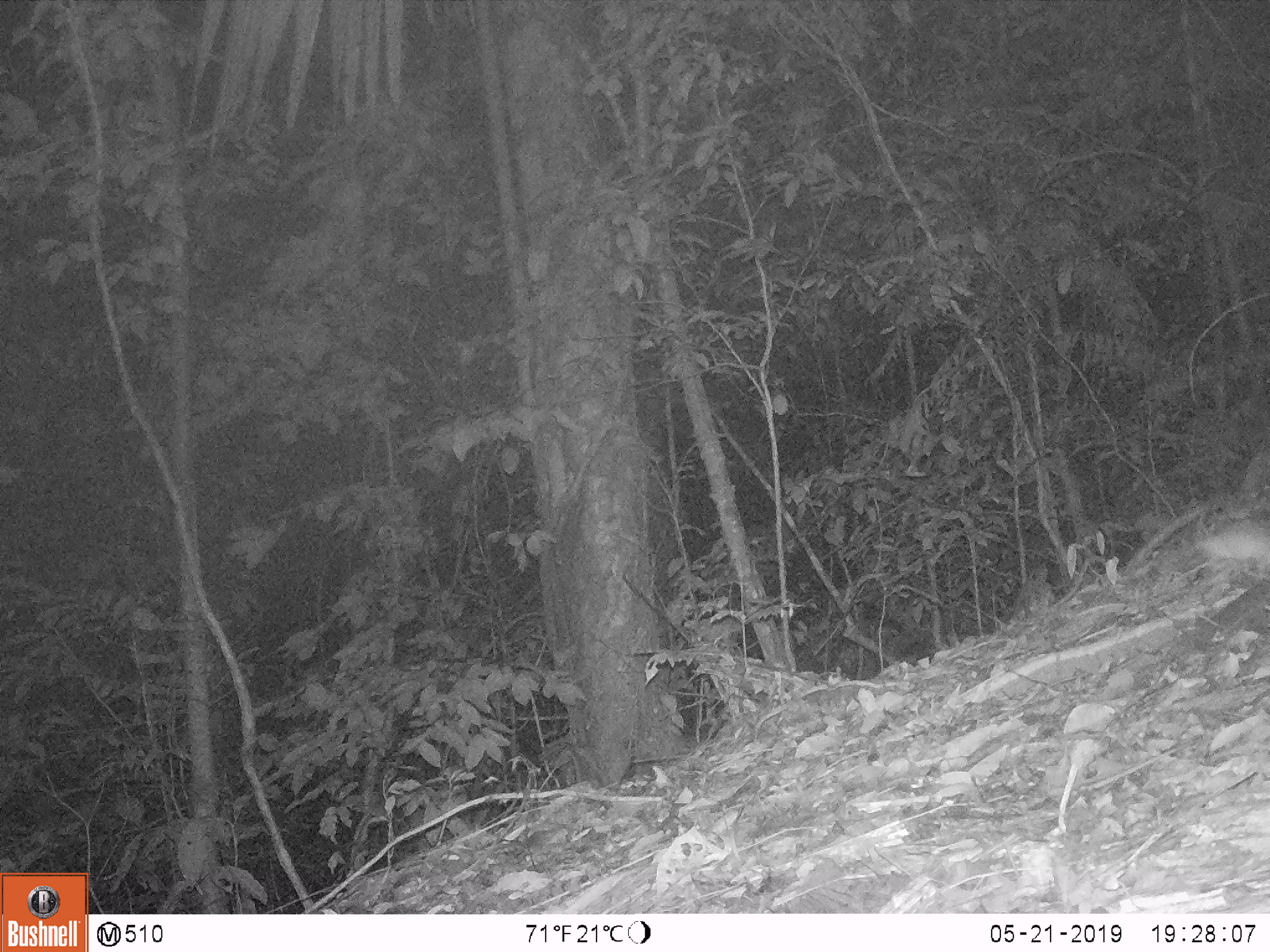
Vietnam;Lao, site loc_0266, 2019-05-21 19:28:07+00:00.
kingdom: Animalia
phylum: Chordata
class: Mammalia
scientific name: Mammalia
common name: mammal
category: unidentified small mammal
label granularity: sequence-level